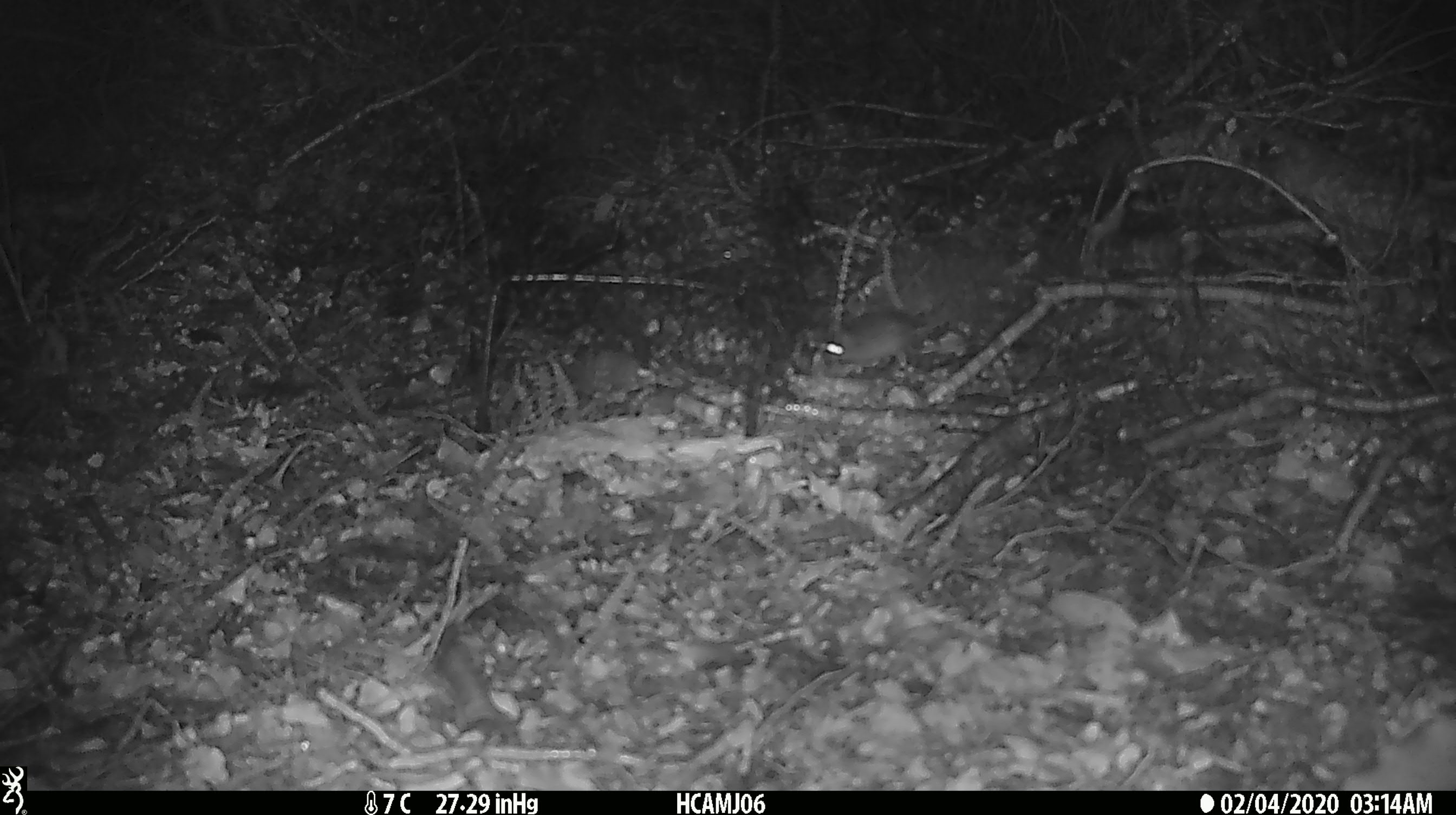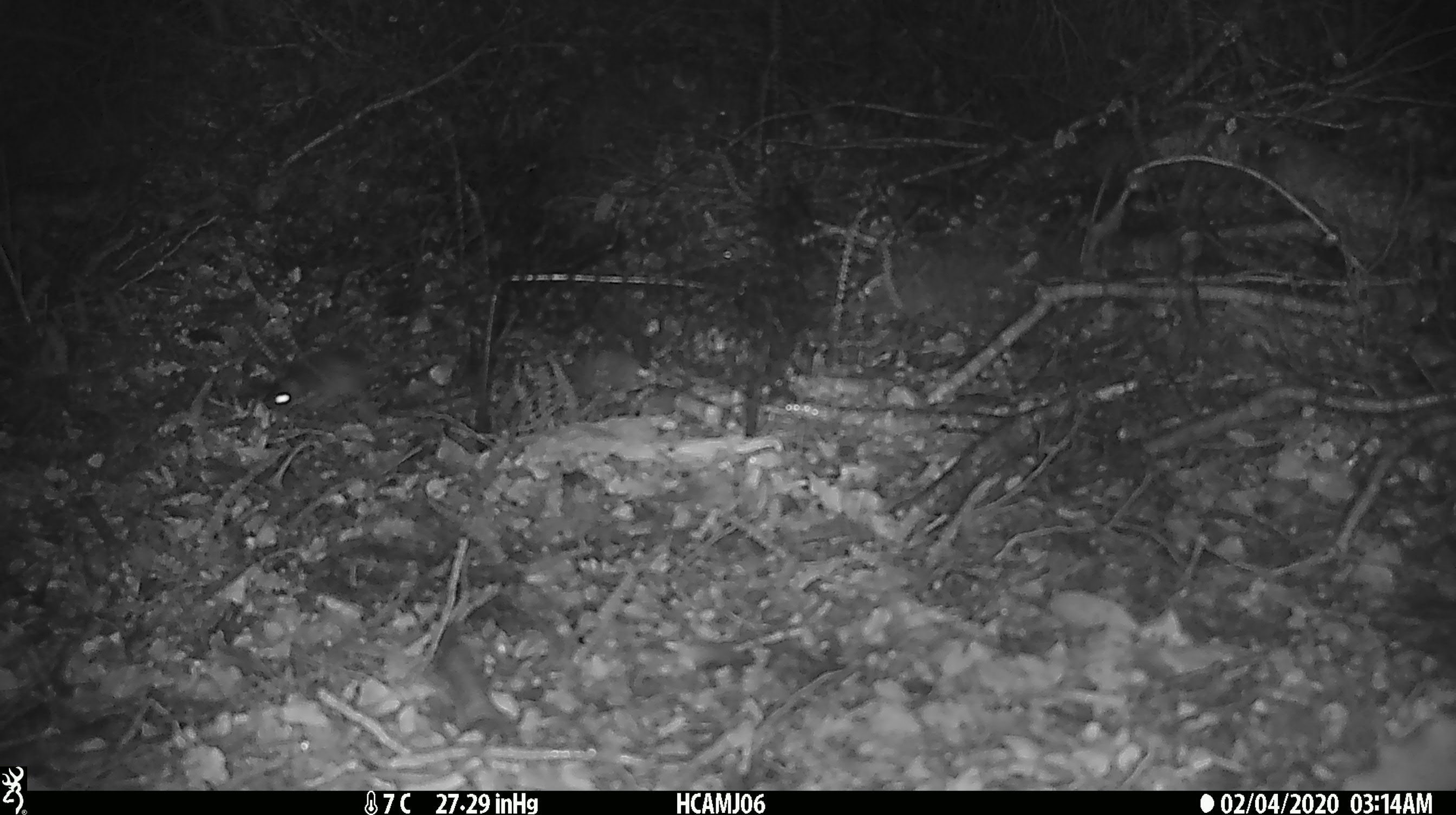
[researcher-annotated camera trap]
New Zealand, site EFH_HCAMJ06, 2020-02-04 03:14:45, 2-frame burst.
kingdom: Animalia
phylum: Chordata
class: Mammalia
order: Rodentia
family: Muridae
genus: Mus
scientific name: Mus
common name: mouse